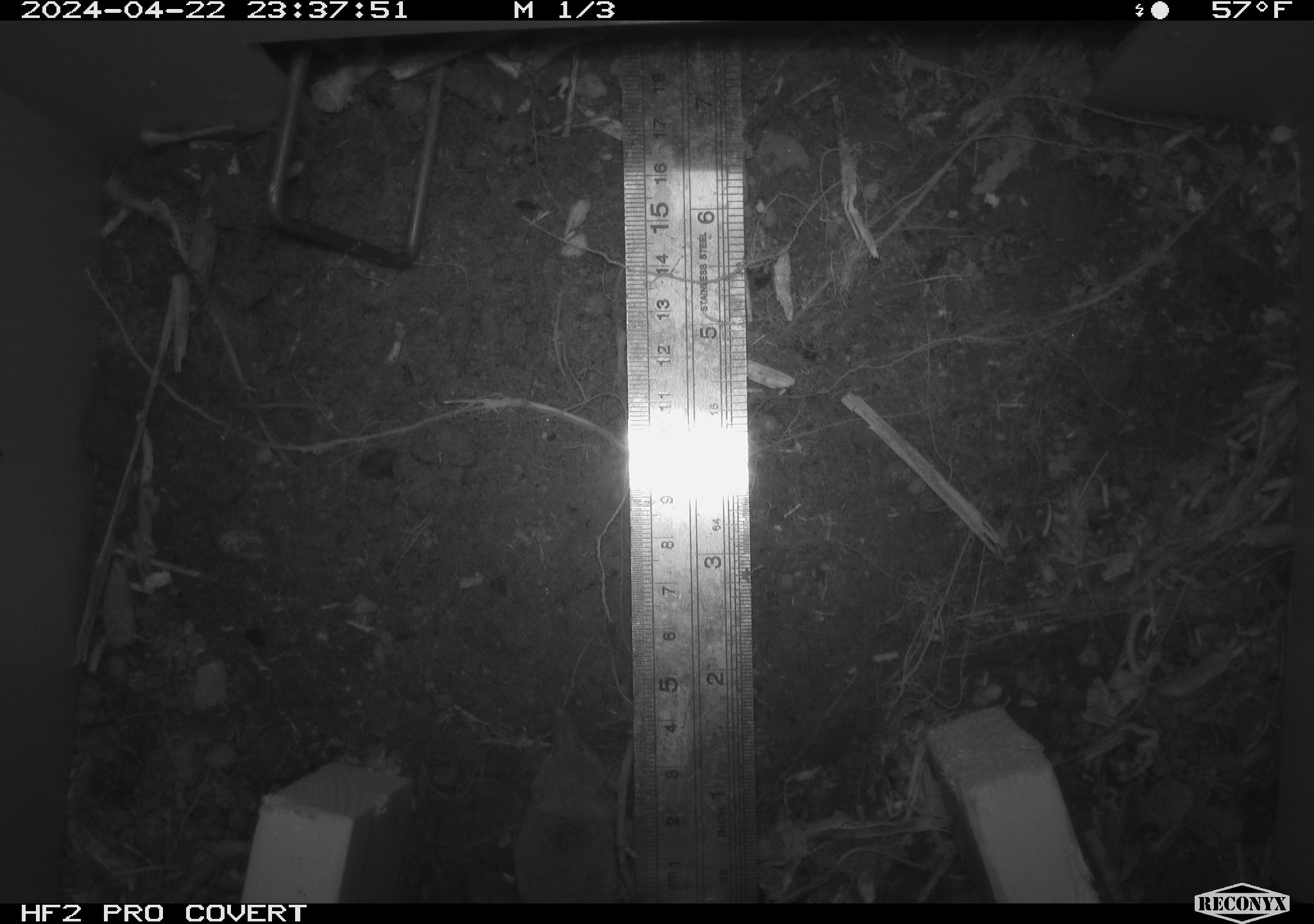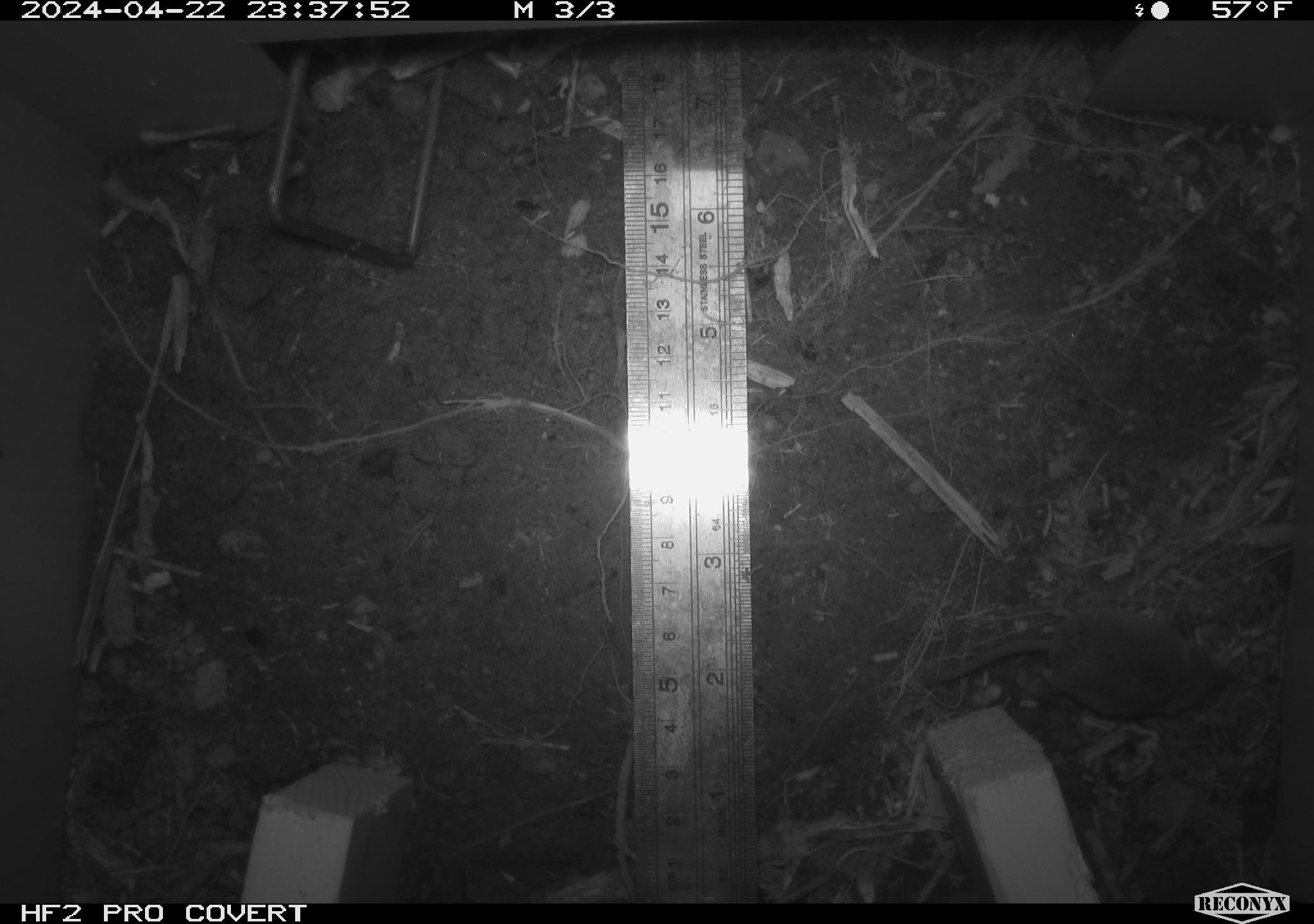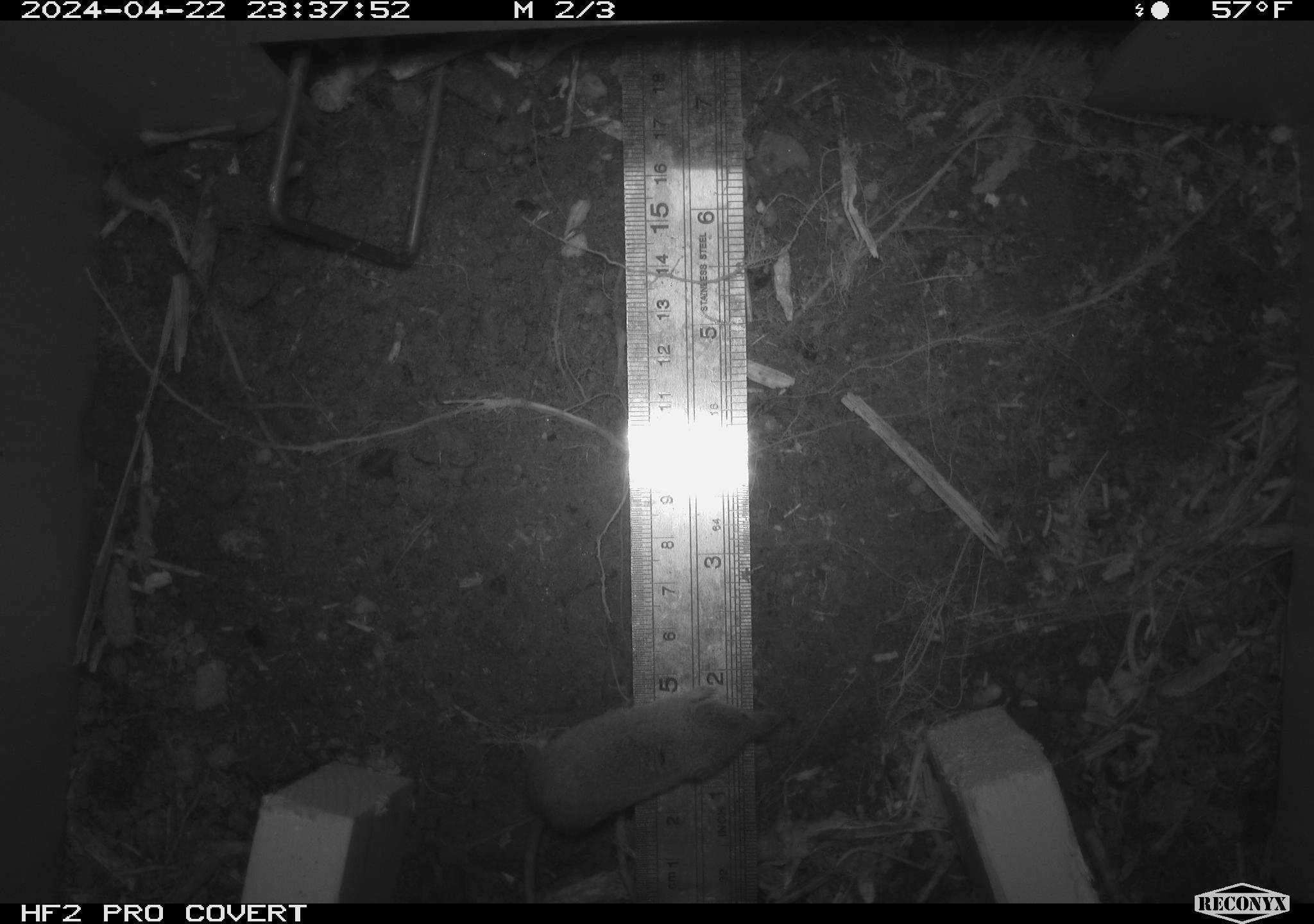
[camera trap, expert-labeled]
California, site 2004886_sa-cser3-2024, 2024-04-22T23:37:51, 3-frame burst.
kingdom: Animalia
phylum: Chordata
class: Mammalia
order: Eulipotyphla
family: Soricidae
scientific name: Soricidae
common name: shrews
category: soricidae family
Soricidae family (shrews) (Soricidae).